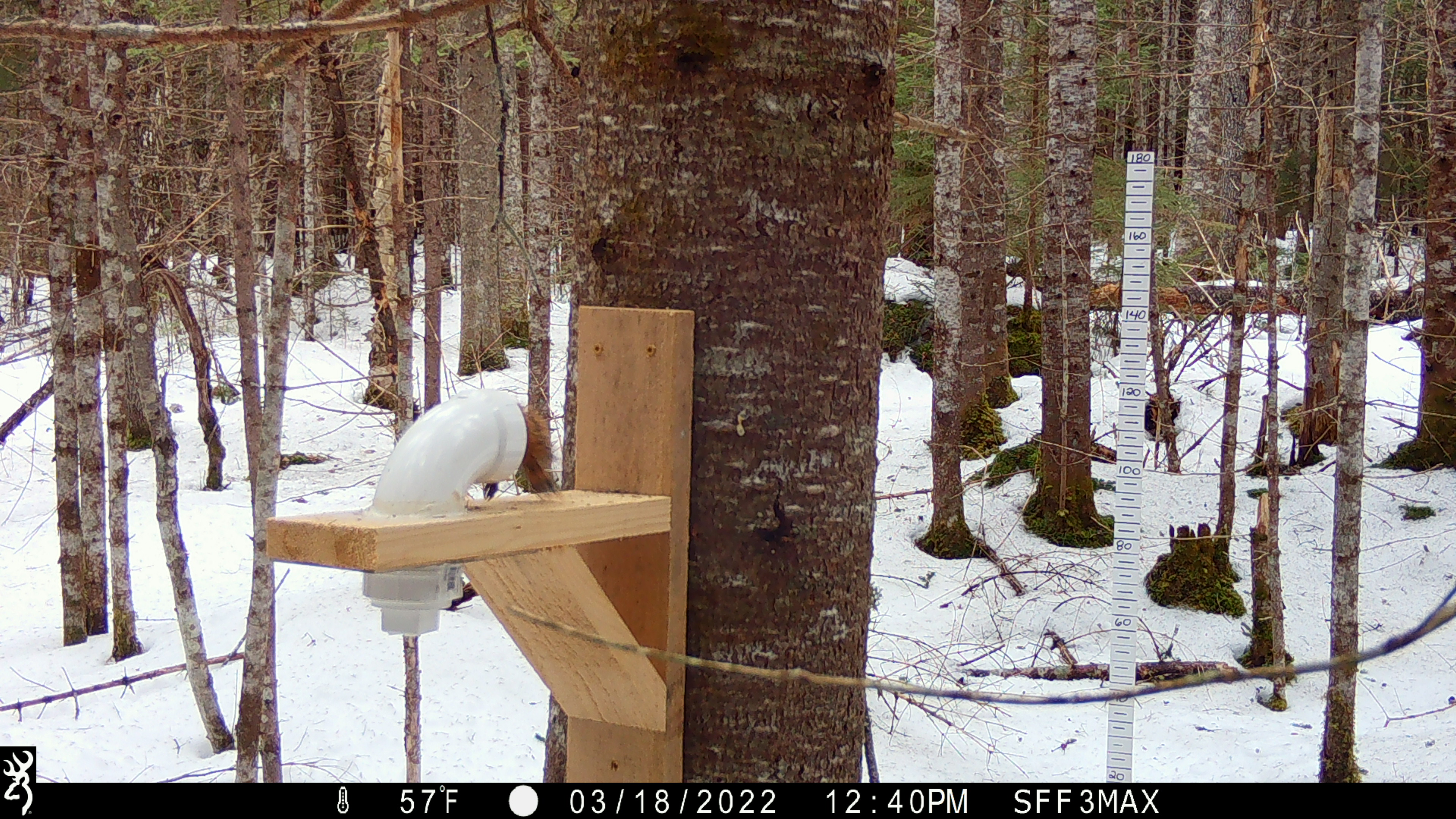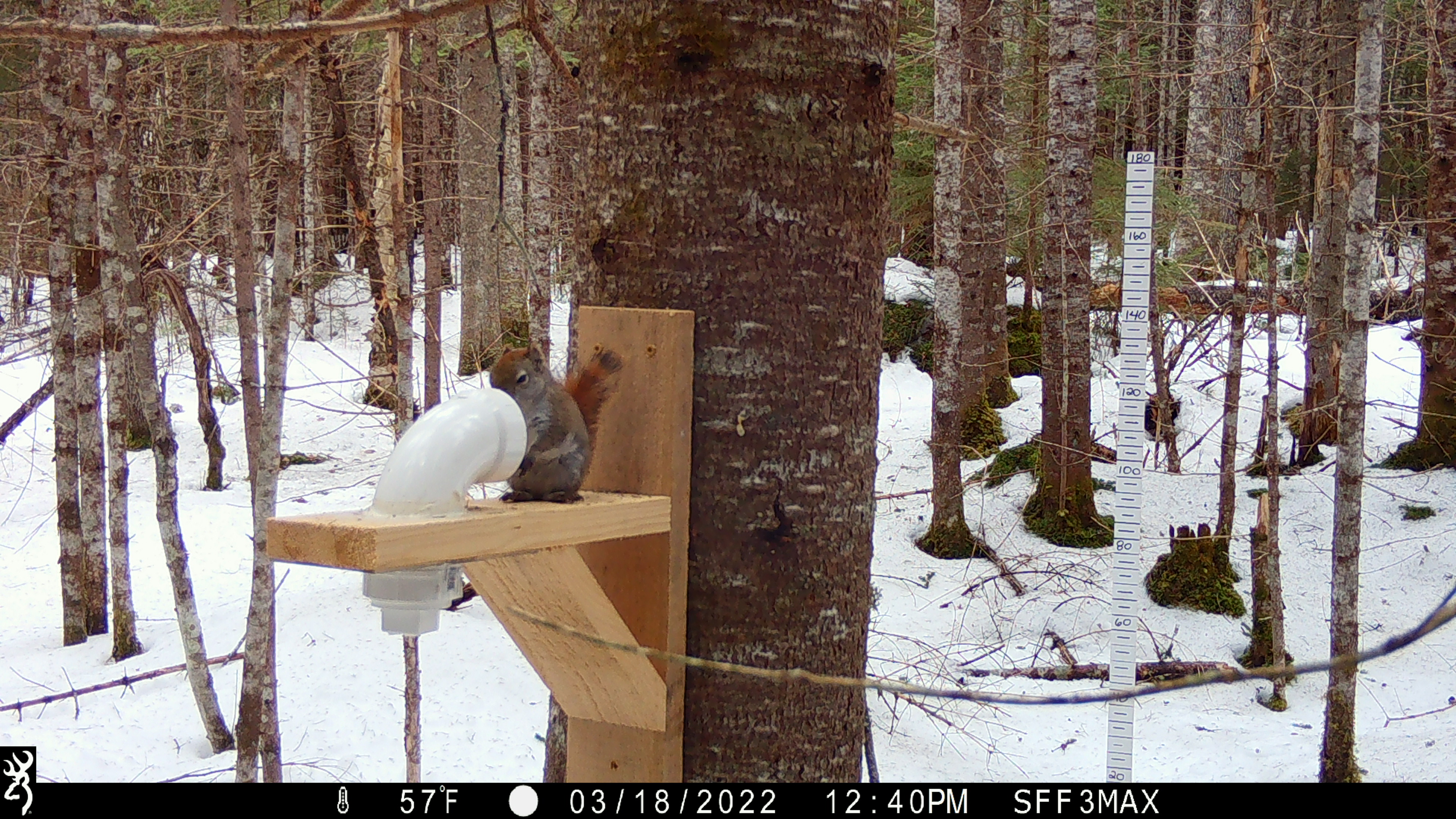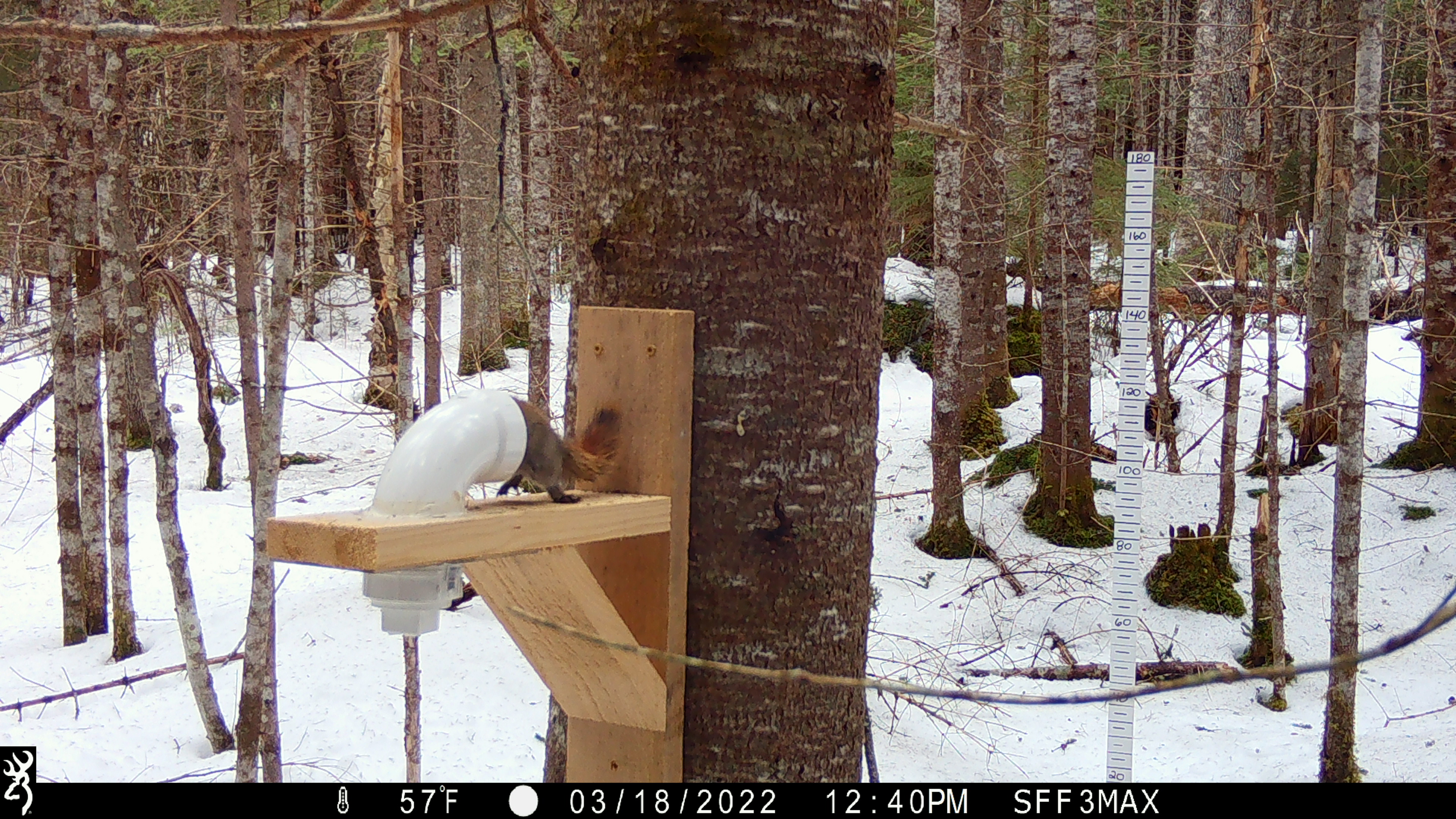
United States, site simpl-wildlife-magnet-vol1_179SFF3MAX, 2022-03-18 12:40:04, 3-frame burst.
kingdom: Animalia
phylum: Chordata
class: Mammalia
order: Rodentia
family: Sciuridae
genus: Tamiasciurus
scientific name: Tamiasciurus hudsonicus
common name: red squirrel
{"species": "red squirrel (Tamiasciurus hudsonicus)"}